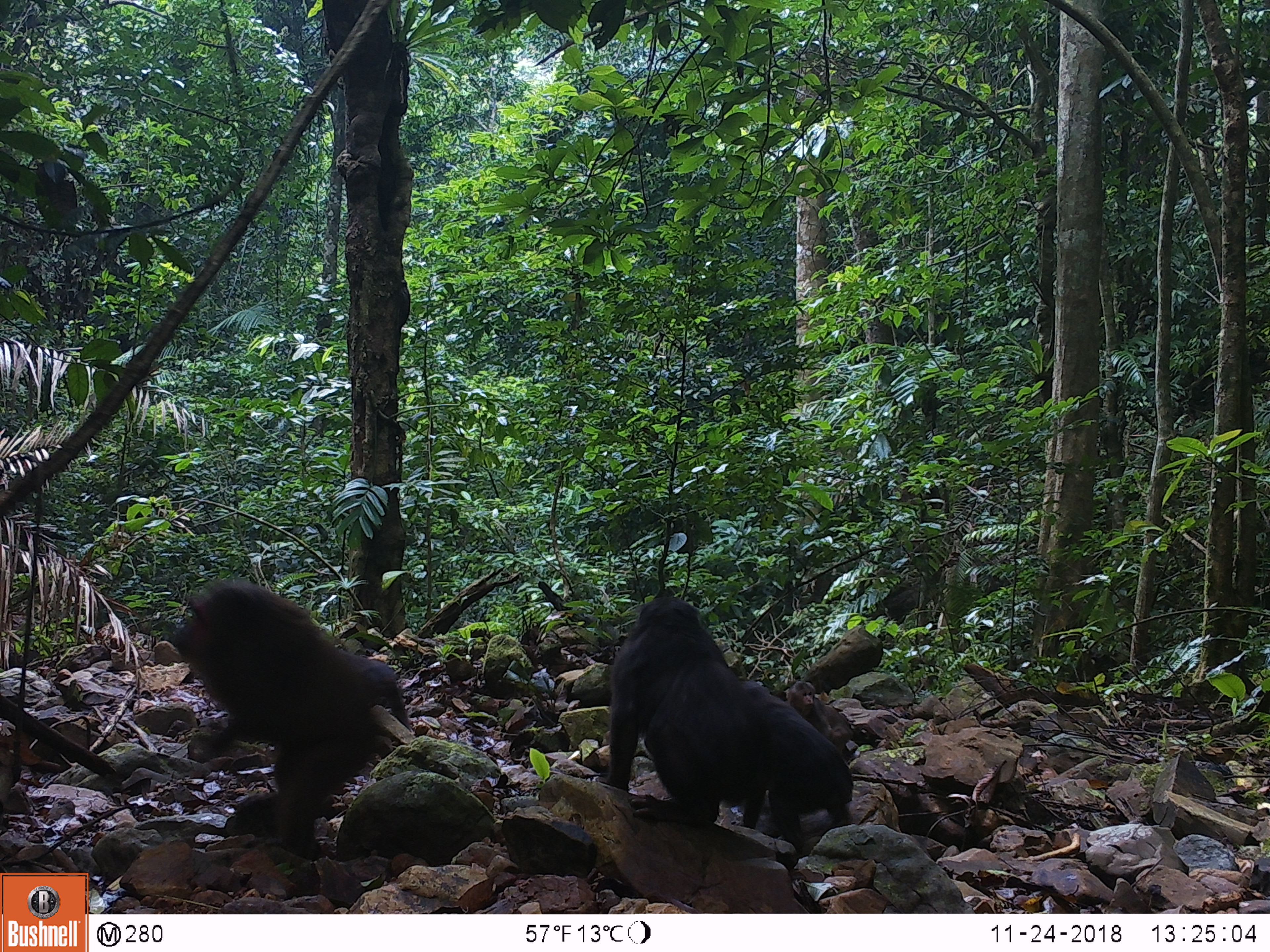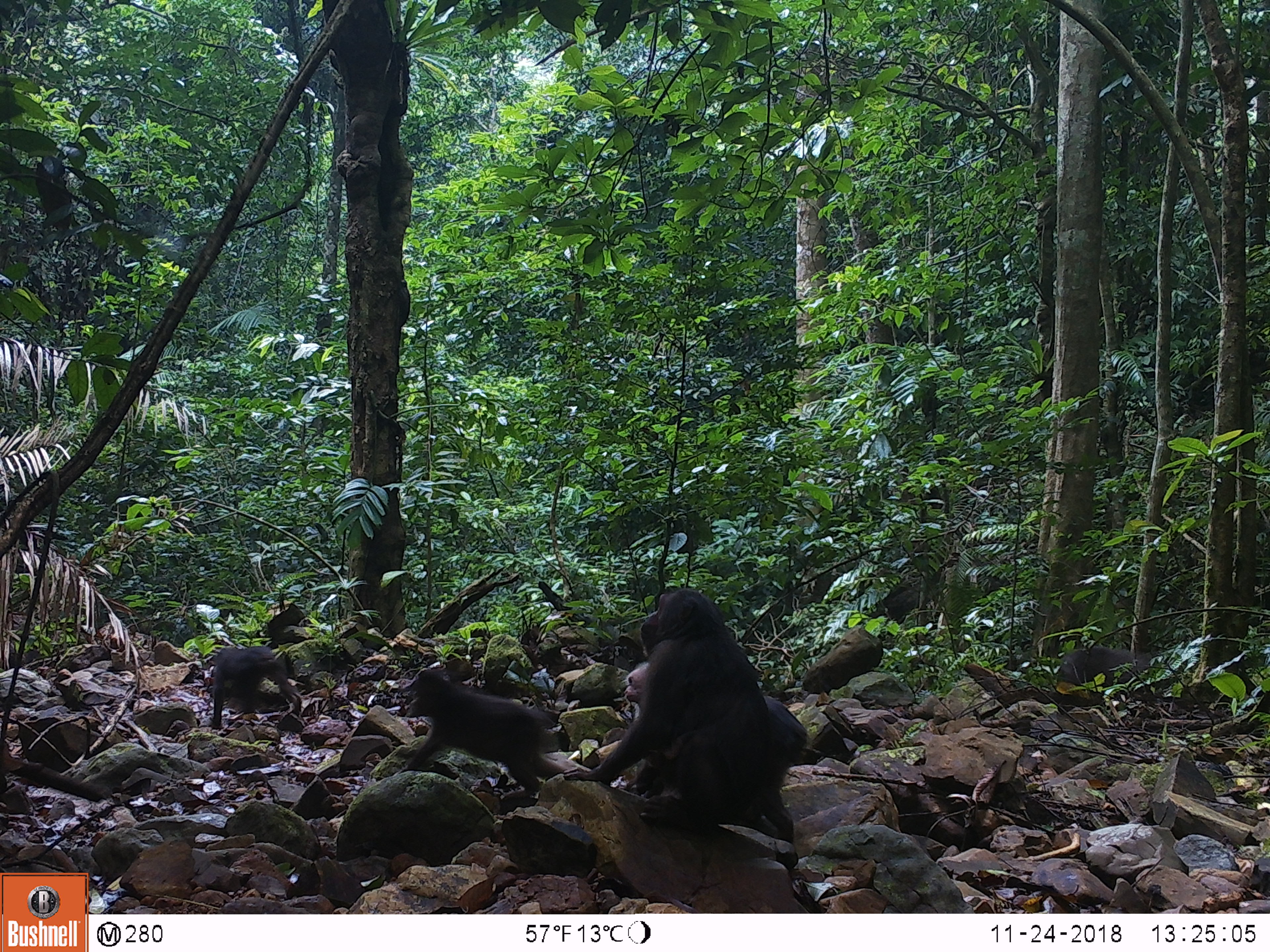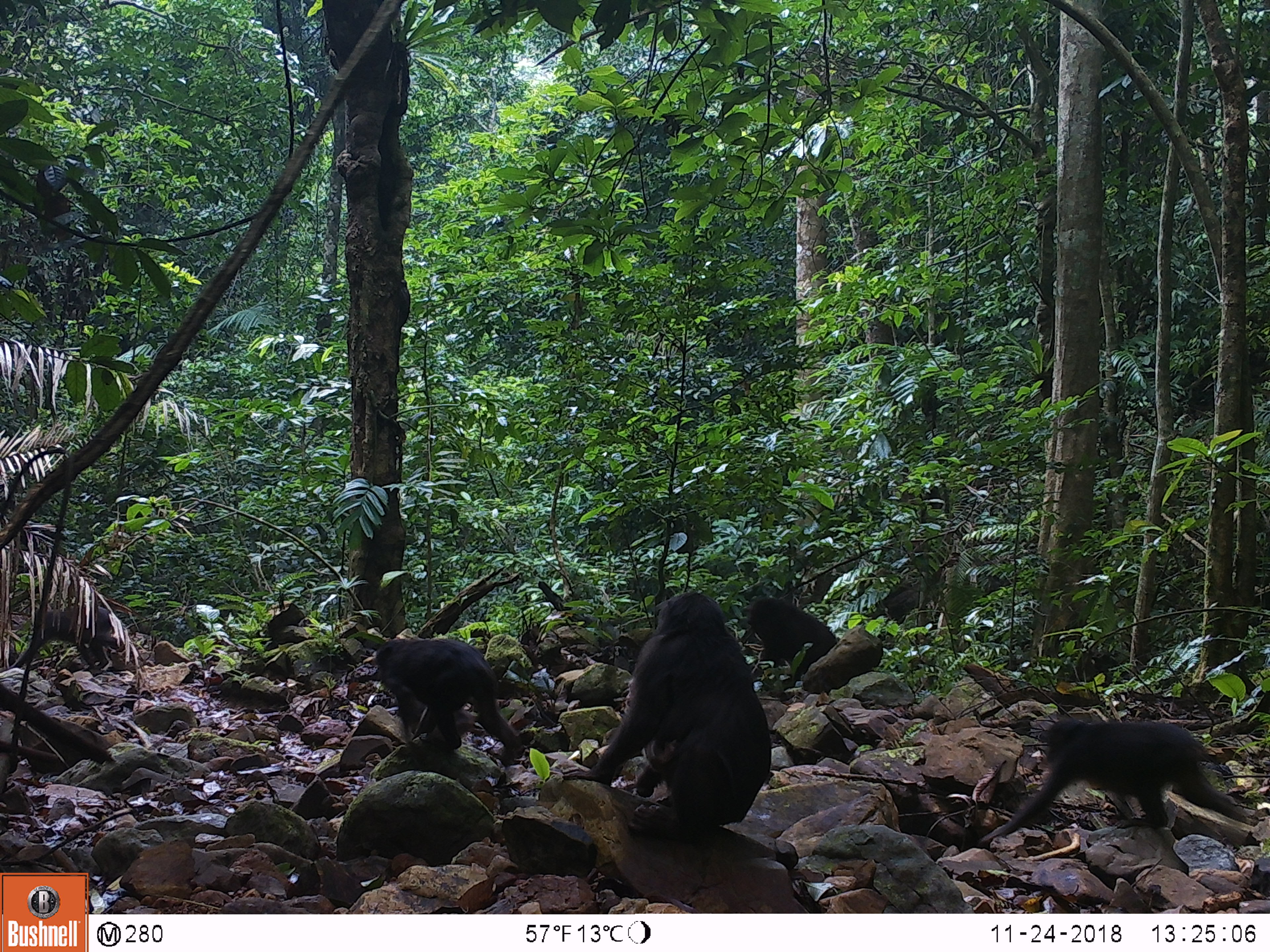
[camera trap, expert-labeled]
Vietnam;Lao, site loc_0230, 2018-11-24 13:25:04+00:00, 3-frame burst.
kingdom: Animalia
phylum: Chordata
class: Mammalia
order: Primates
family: Cercopithecidae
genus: Macaca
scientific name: Macaca arctoides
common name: stump-tailed macaque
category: stump tailed macaque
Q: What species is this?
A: Stump tailed macaque (stump-tailed macaque) (Macaca arctoides).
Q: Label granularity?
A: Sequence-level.